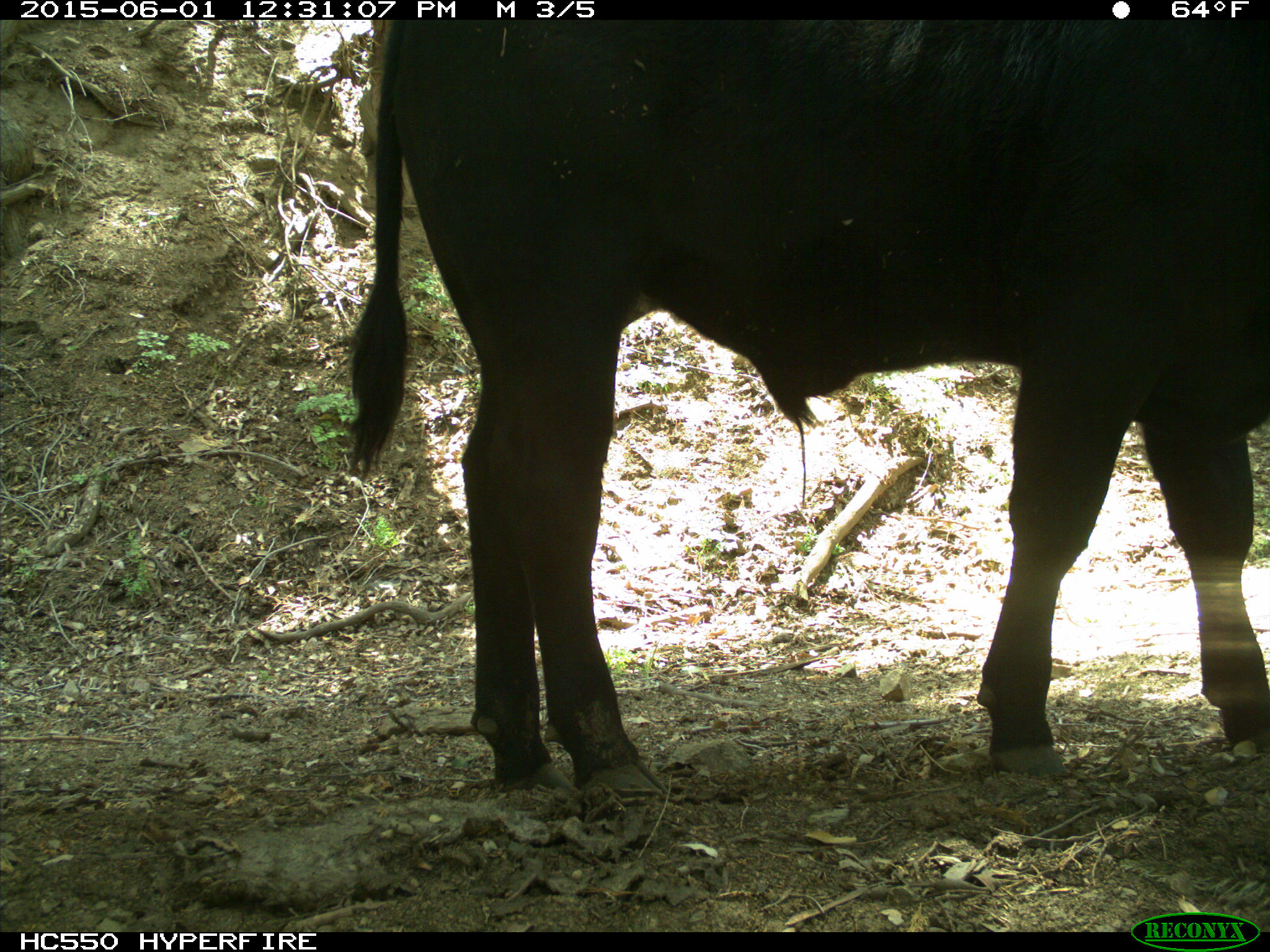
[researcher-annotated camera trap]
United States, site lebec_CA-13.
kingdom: Animalia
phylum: Chordata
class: Mammalia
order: Artiodactyla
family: Bovidae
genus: Bos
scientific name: Bos taurus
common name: domestic cow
Bos taurus (domestic cow).